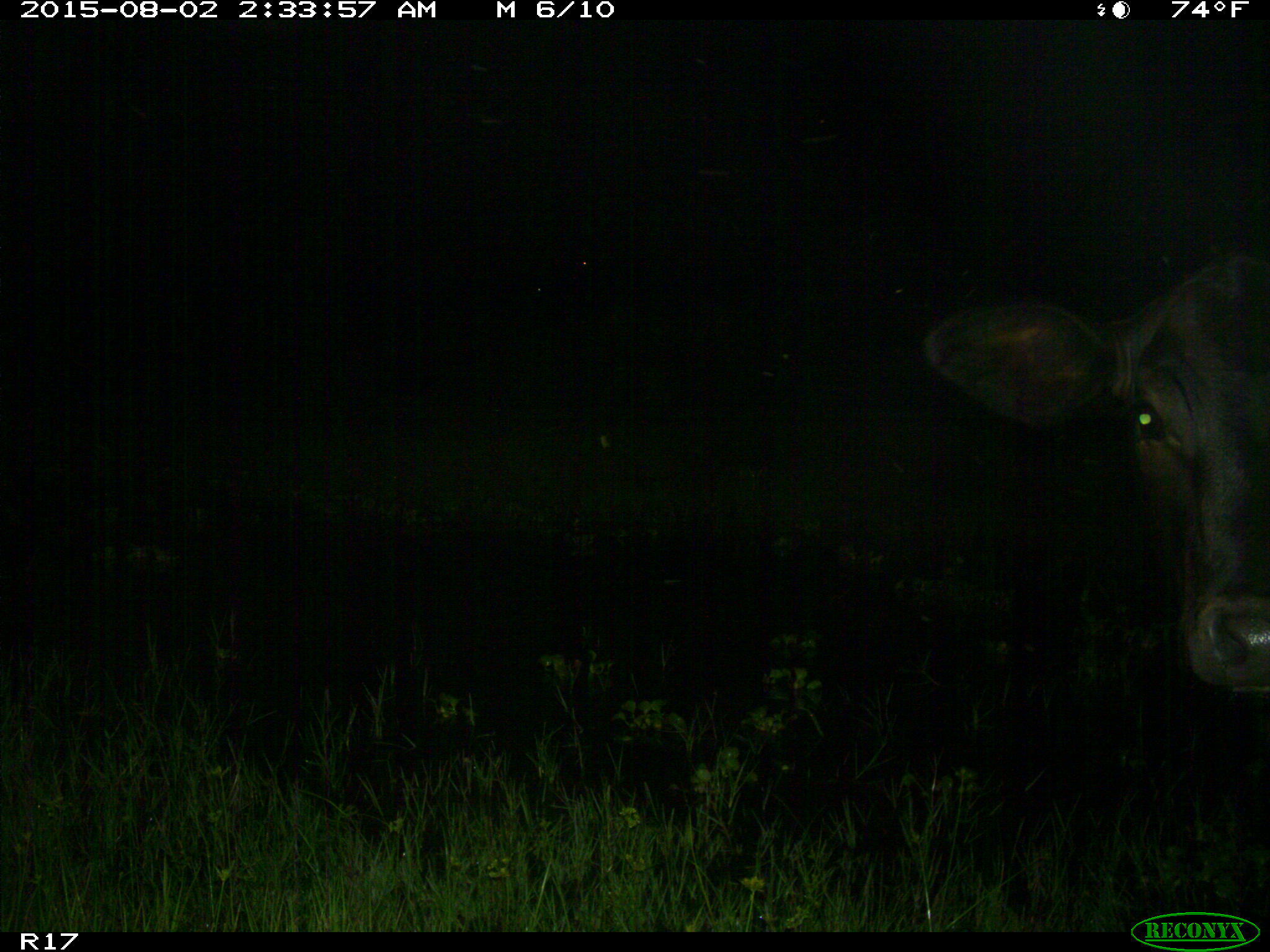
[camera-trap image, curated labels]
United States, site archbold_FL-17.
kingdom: Animalia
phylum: Chordata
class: Mammalia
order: Artiodactyla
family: Bovidae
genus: Bos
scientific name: Bos taurus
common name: domestic cow